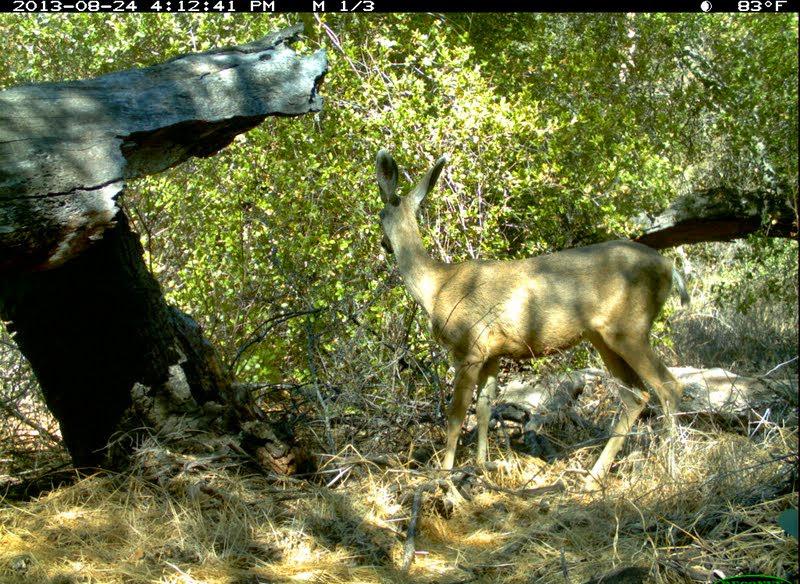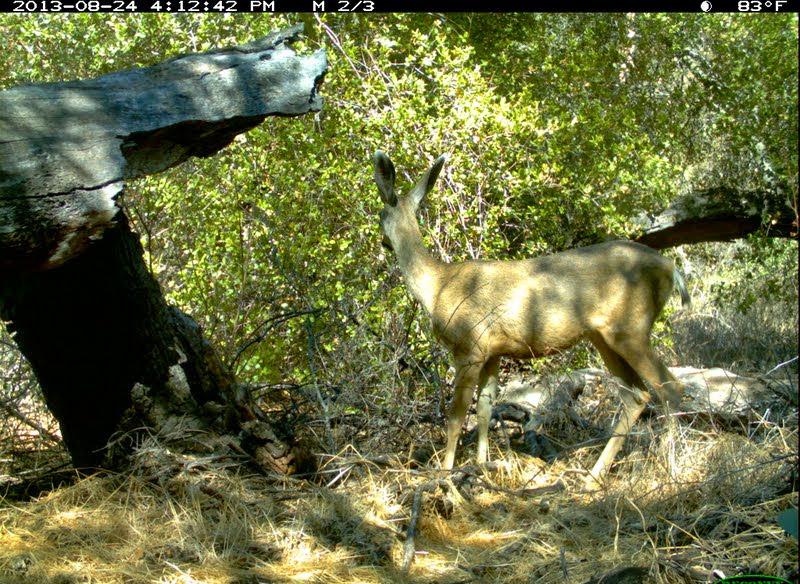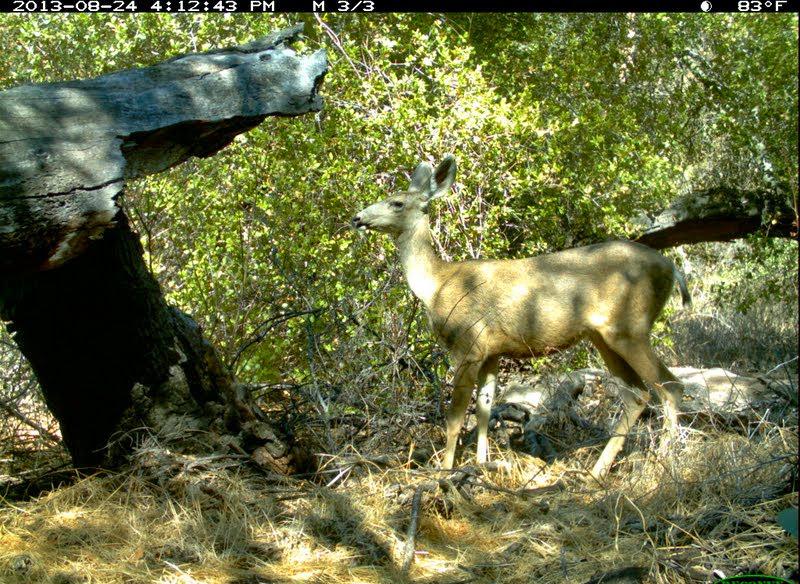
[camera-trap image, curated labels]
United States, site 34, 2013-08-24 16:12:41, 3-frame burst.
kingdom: Animalia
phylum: Chordata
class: Mammalia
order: Artiodactyla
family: Cervidae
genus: Odocoileus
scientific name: Odocoileus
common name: deer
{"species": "deer (Odocoileus)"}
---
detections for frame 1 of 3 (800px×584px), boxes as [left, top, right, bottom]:
deer: [375, 149, 686, 520]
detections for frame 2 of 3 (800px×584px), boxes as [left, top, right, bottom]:
deer: [369, 147, 693, 502]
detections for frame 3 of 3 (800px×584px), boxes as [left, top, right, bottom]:
deer: [352, 154, 696, 494]